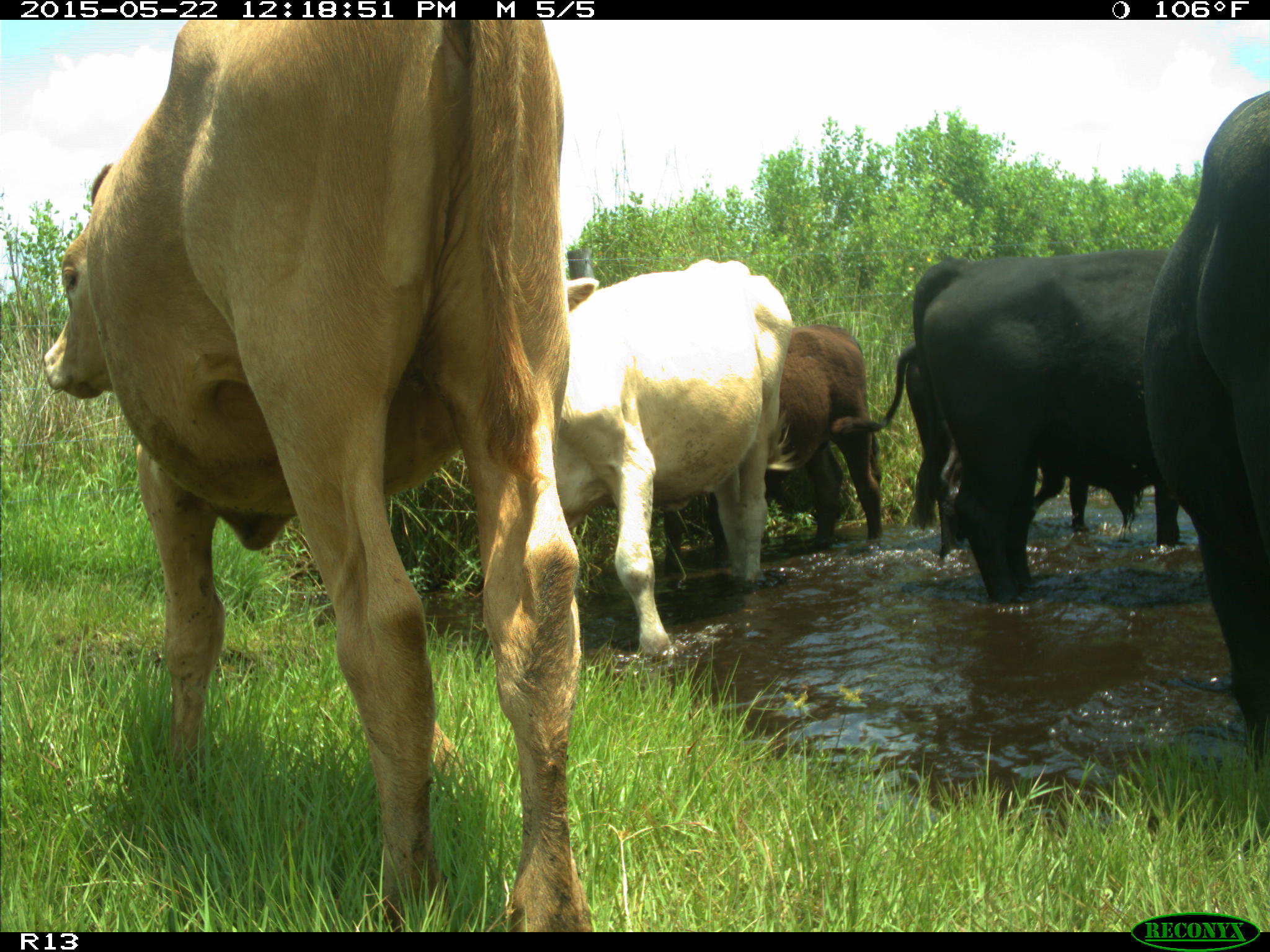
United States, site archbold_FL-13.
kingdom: Animalia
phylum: Chordata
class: Mammalia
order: Artiodactyla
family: Bovidae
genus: Bos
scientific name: Bos taurus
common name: domestic cow